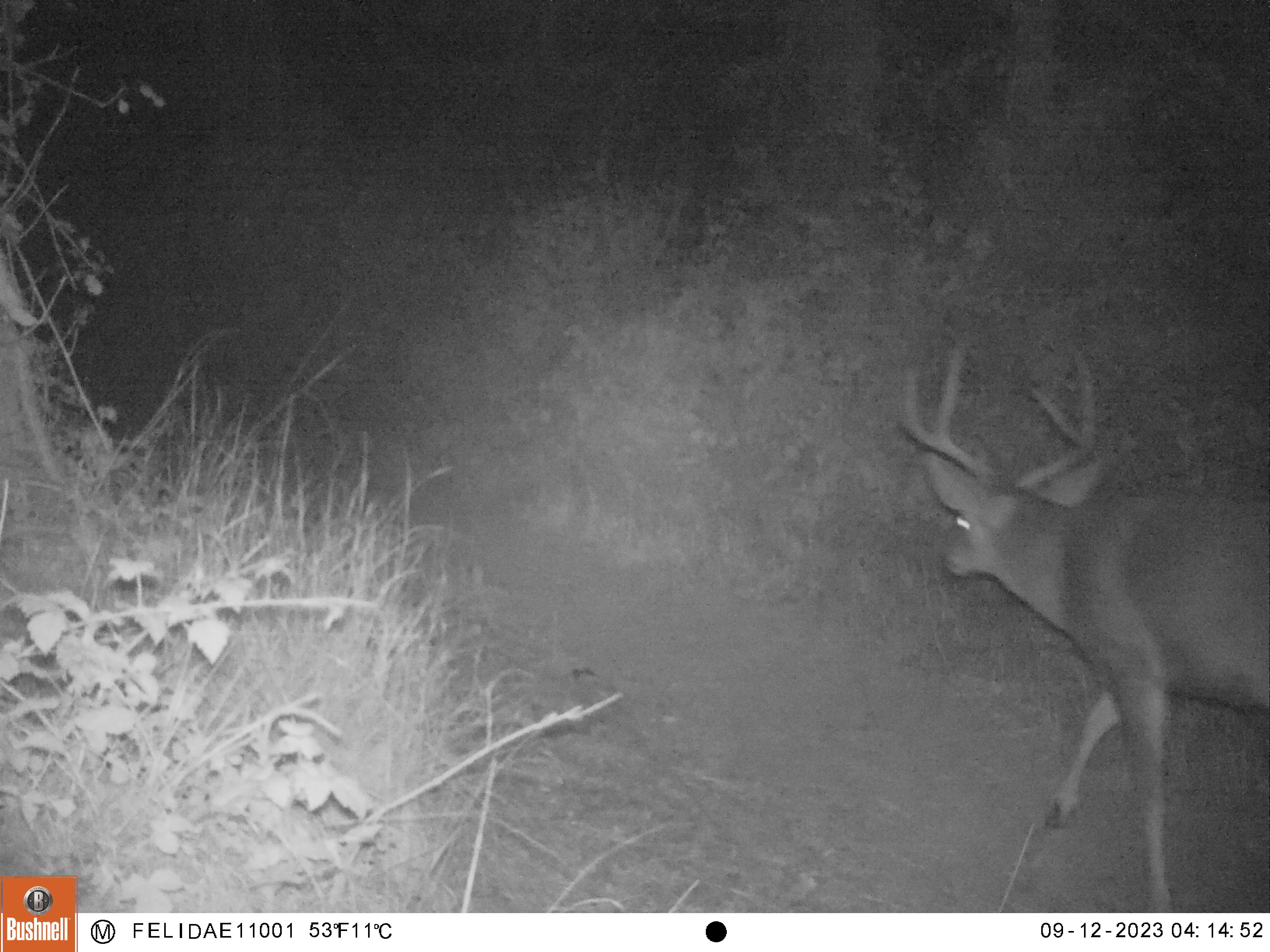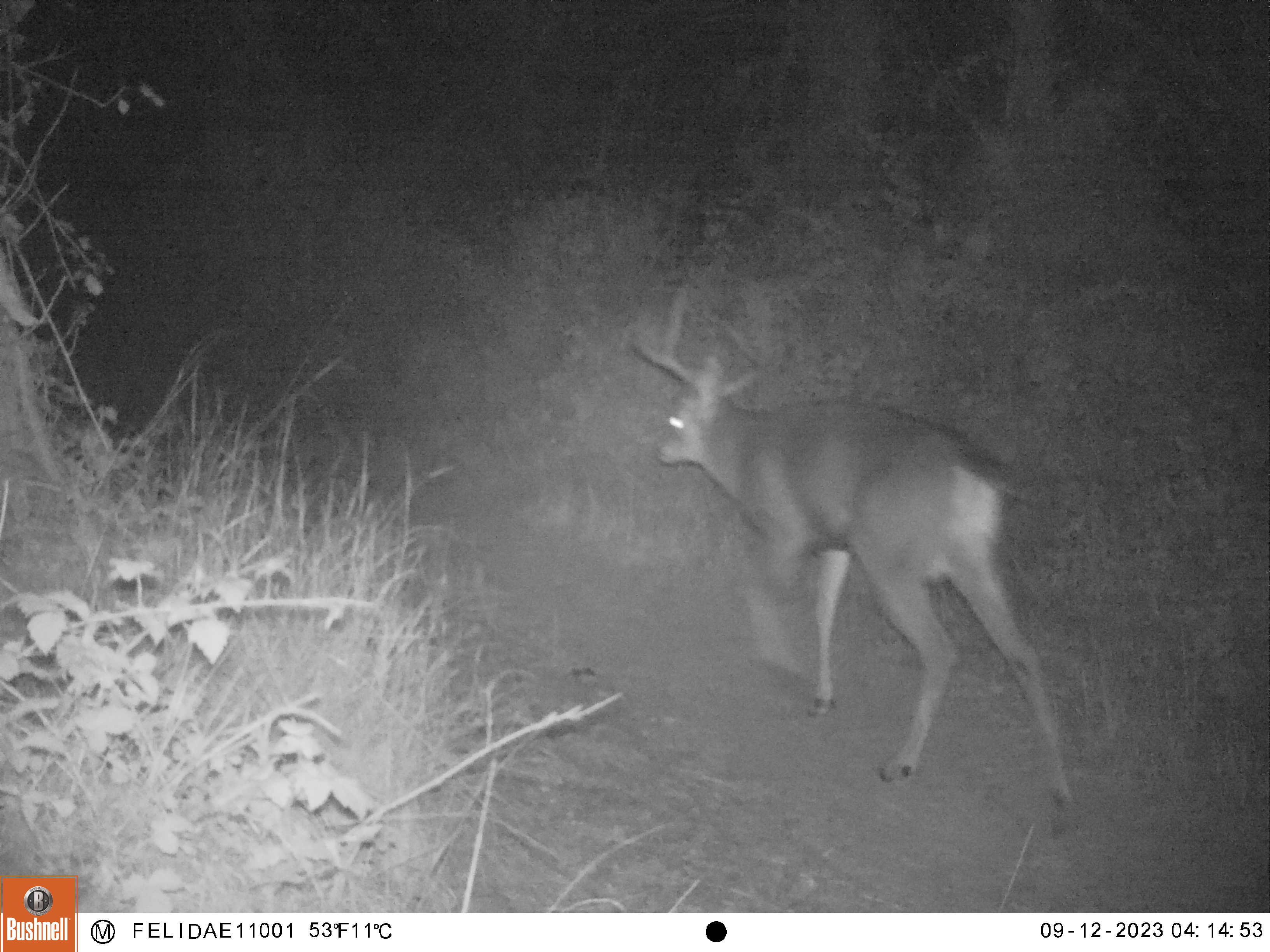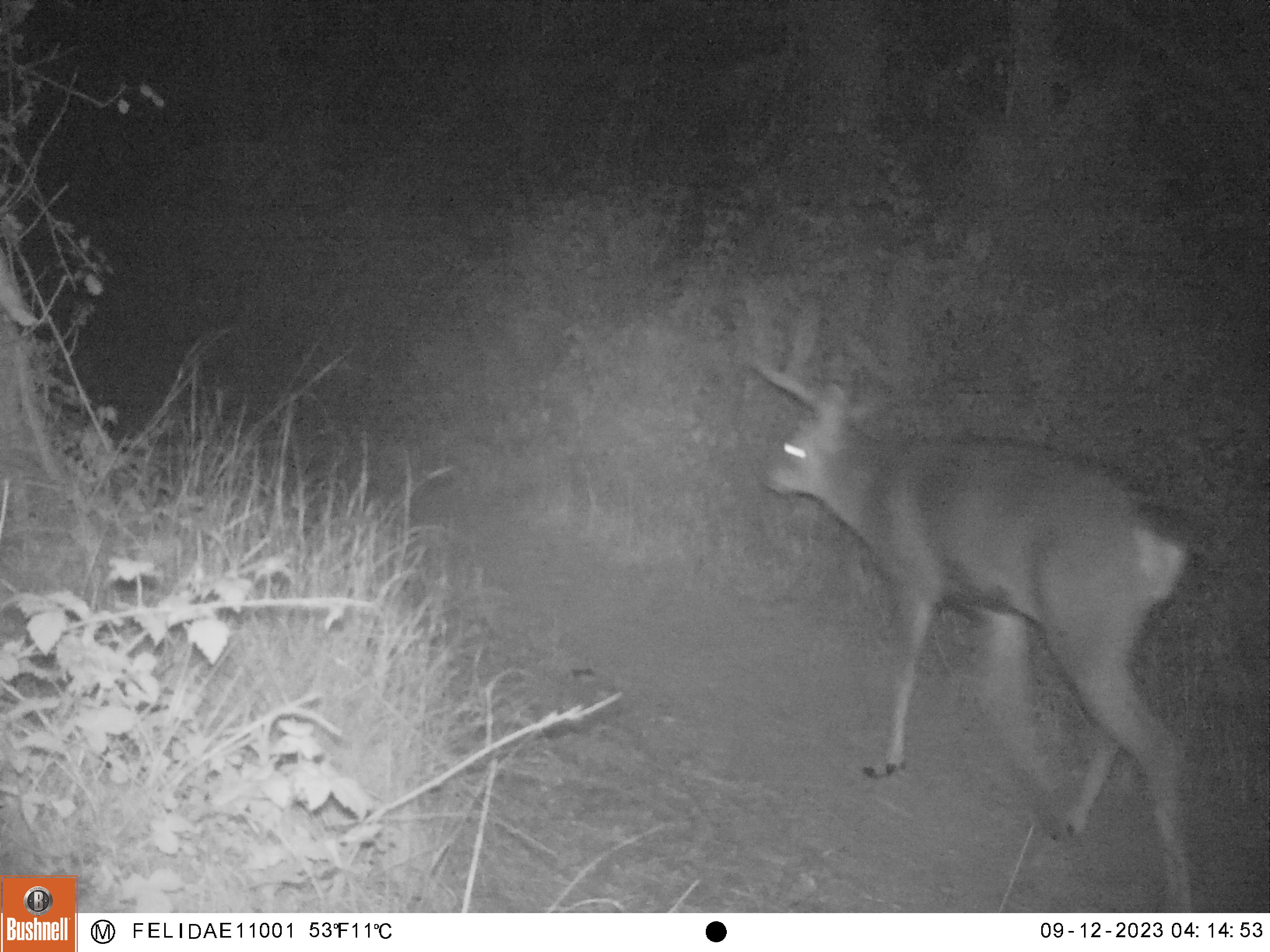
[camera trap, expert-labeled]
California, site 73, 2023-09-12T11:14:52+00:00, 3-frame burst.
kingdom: Animalia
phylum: Chordata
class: Mammalia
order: Artiodactyla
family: Cervidae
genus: Odocoileus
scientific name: Odocoileus hemionus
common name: mule deer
Mule deer (Odocoileus hemionus).